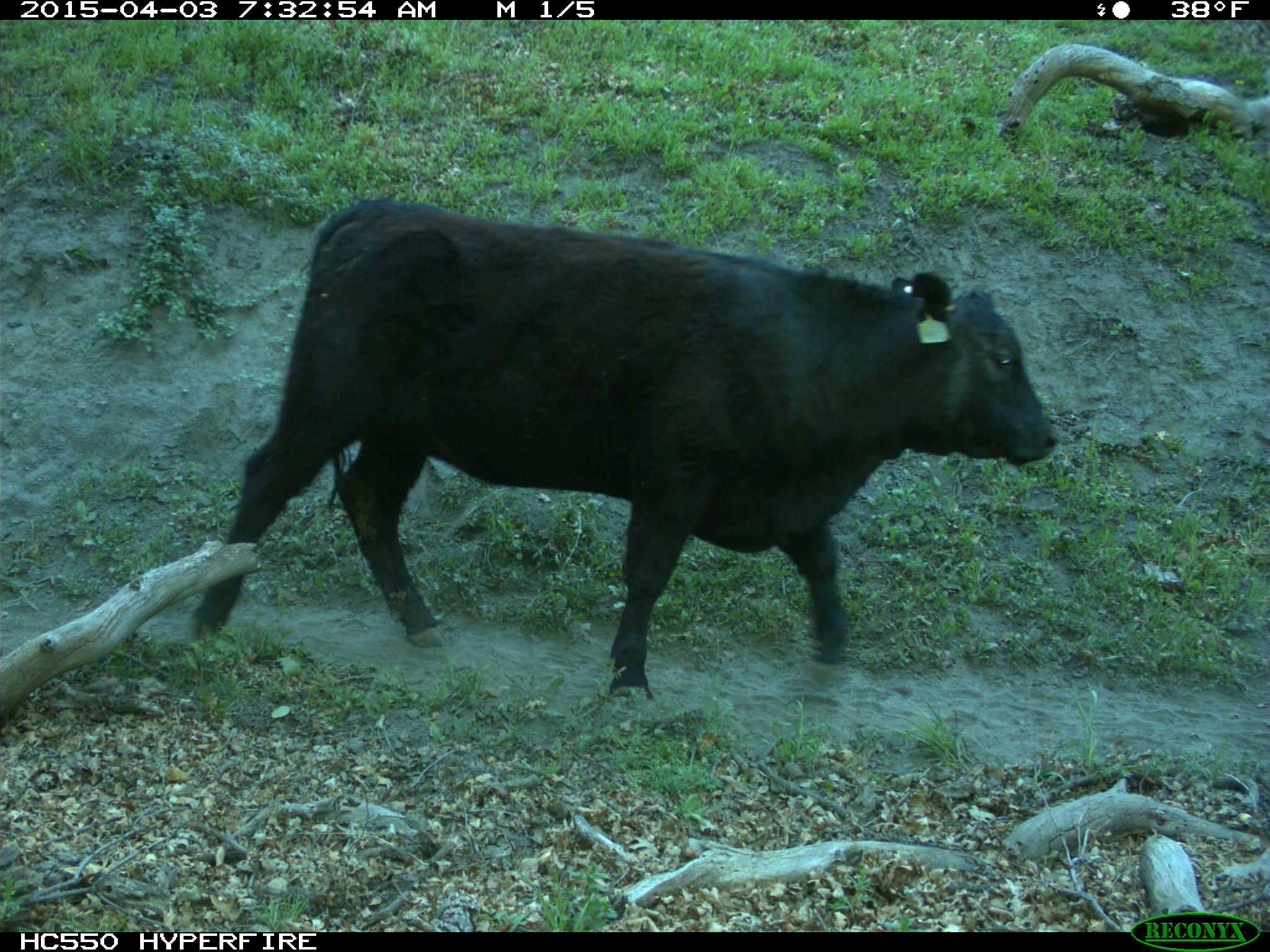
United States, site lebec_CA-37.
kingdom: Animalia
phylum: Chordata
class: Mammalia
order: Artiodactyla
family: Bovidae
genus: Bos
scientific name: Bos taurus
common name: domestic cow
Bos taurus (domestic cow).